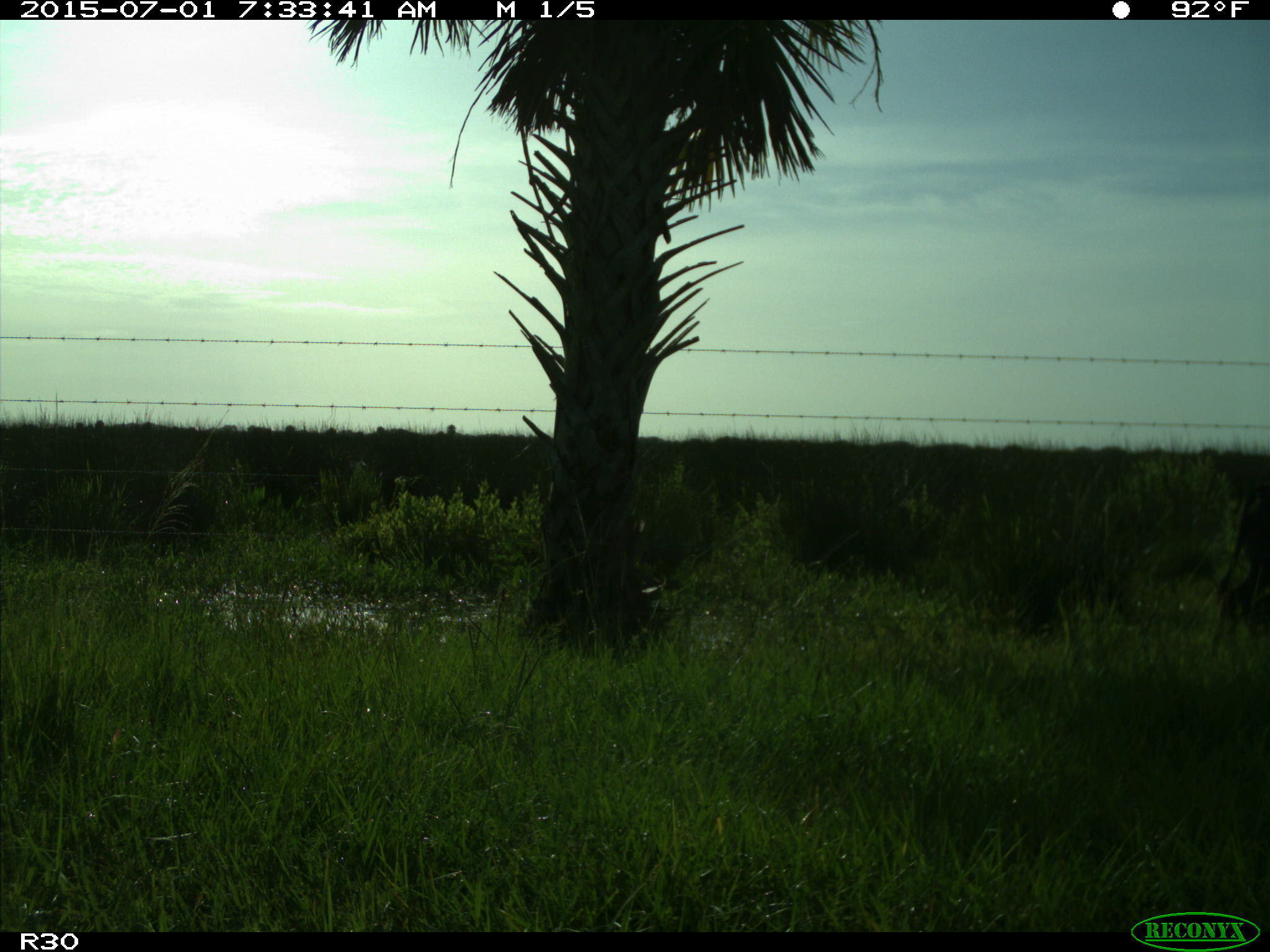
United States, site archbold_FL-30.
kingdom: Animalia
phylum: Chordata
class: Mammalia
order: Artiodactyla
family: Bovidae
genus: Bos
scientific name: Bos taurus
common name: domestic cow